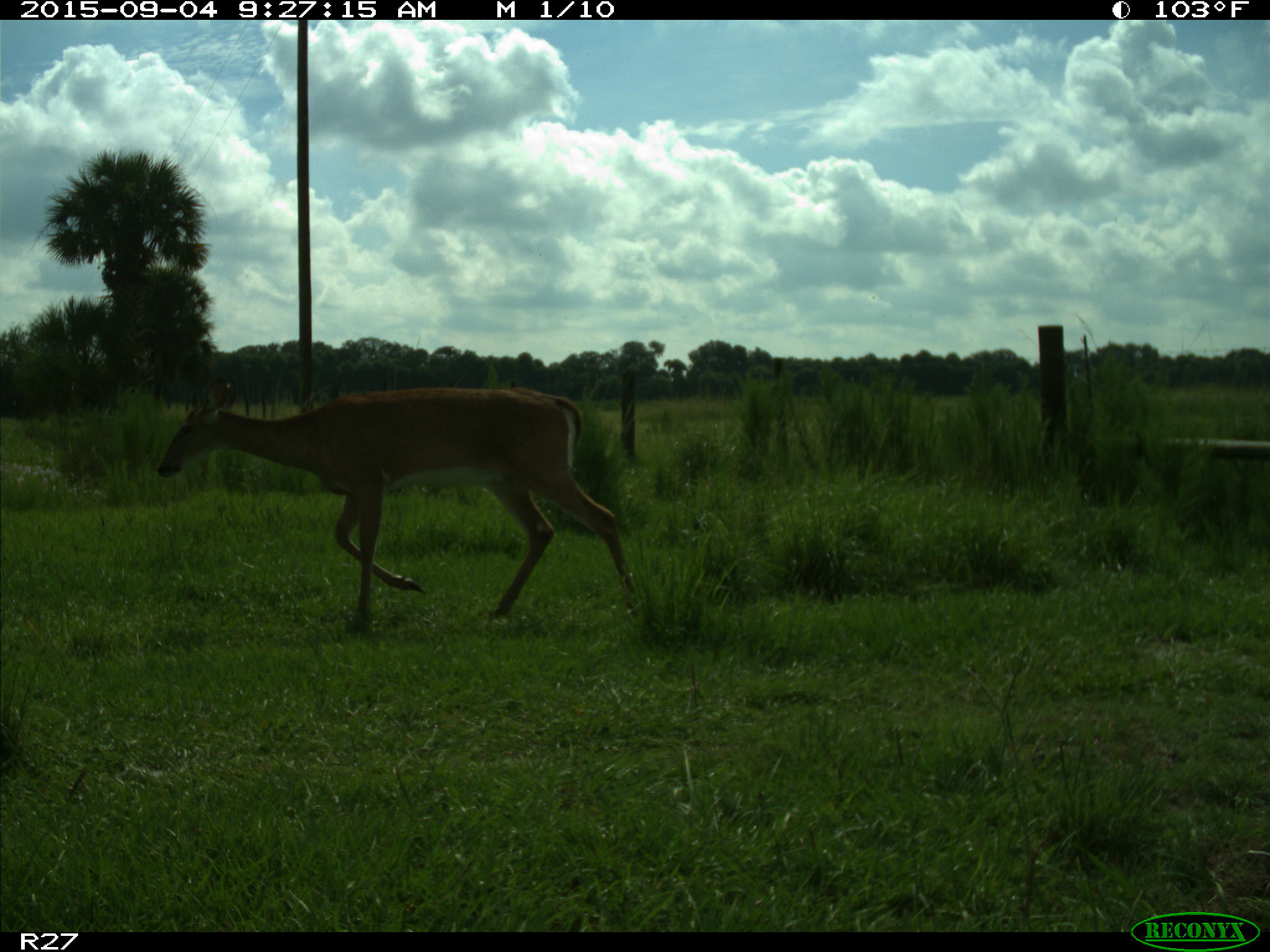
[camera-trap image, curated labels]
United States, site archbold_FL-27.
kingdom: Animalia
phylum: Chordata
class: Mammalia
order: Artiodactyla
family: Cervidae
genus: Odocoileus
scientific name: Odocoileus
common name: deer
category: unidentified deer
Unidentified deer (deer) (Odocoileus).